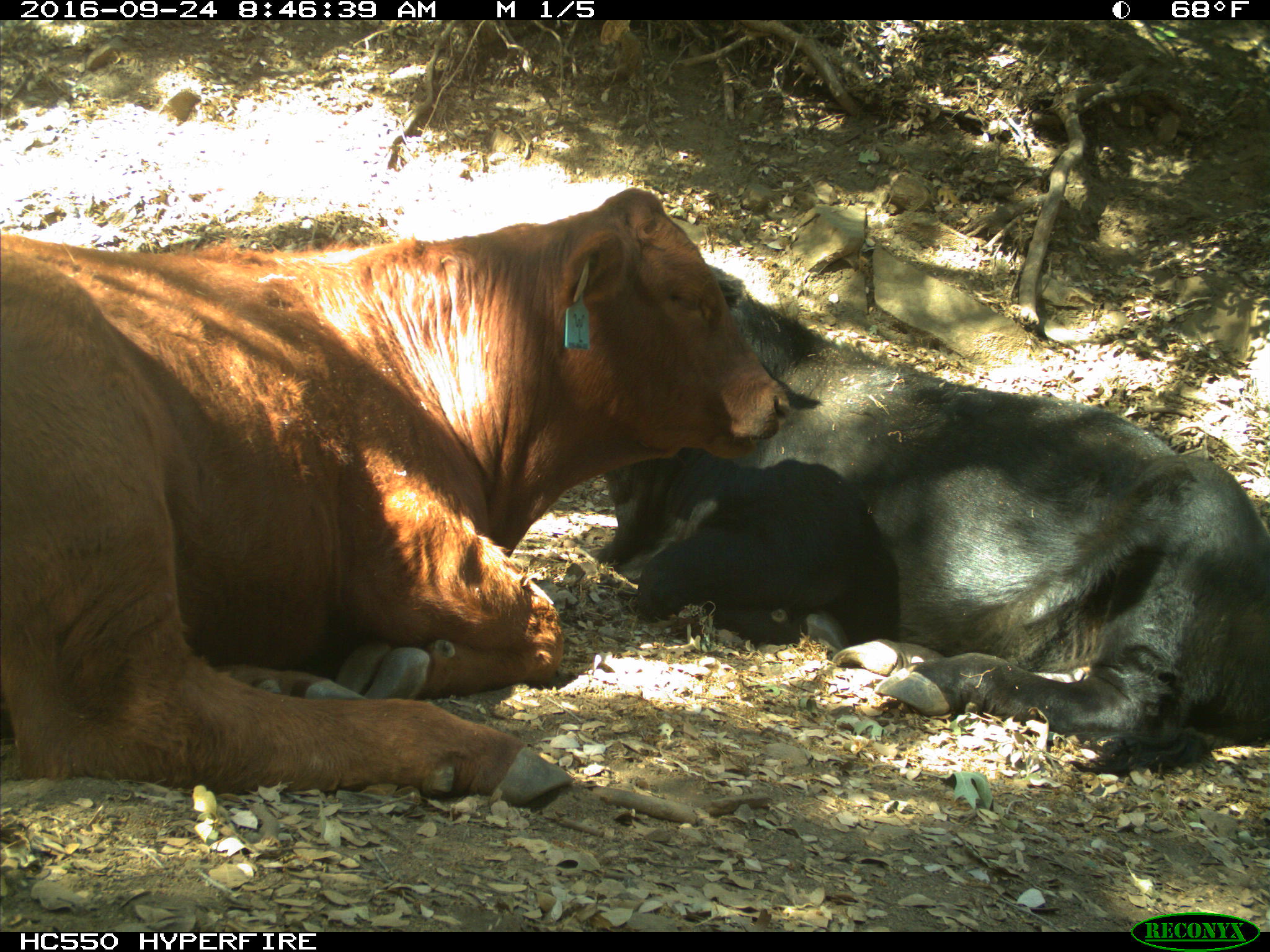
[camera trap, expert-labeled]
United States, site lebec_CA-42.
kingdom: Animalia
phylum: Chordata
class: Mammalia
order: Artiodactyla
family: Bovidae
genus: Bos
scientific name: Bos taurus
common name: domestic cow